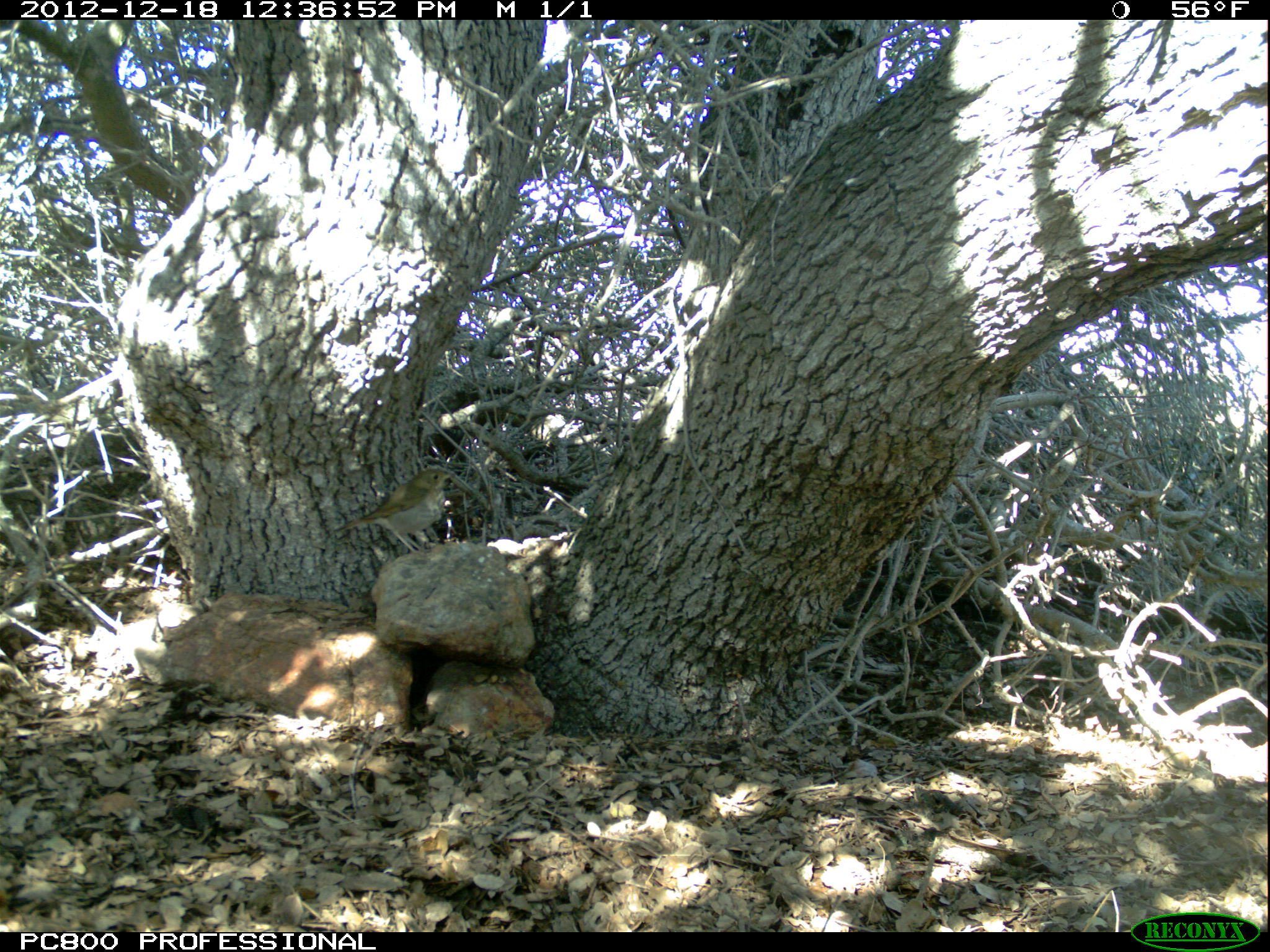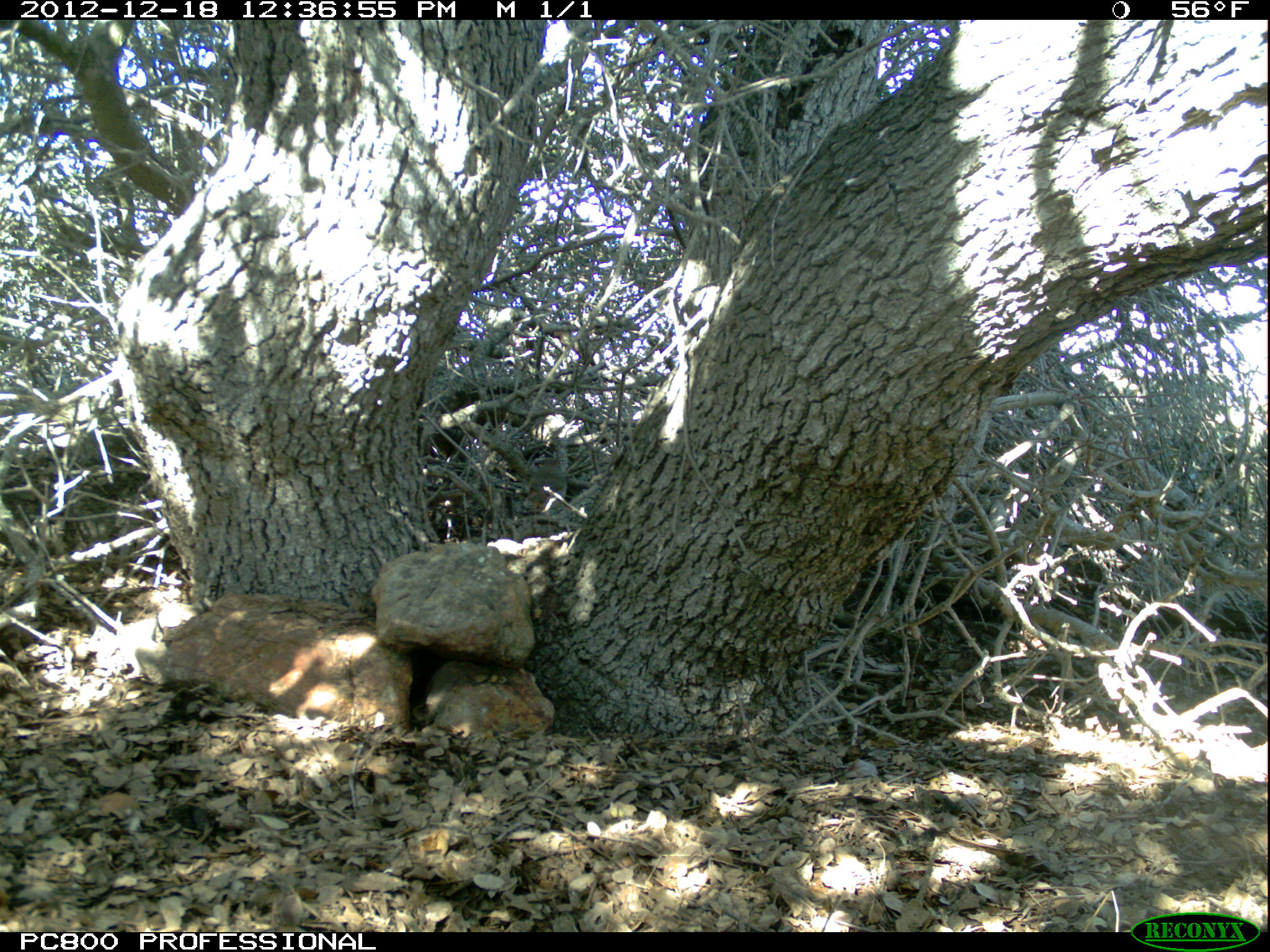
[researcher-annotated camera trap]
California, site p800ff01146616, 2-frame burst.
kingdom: Animalia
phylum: Chordata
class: Aves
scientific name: Aves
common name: bird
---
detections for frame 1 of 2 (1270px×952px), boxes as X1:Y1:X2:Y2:
bird: 332:465:456:560